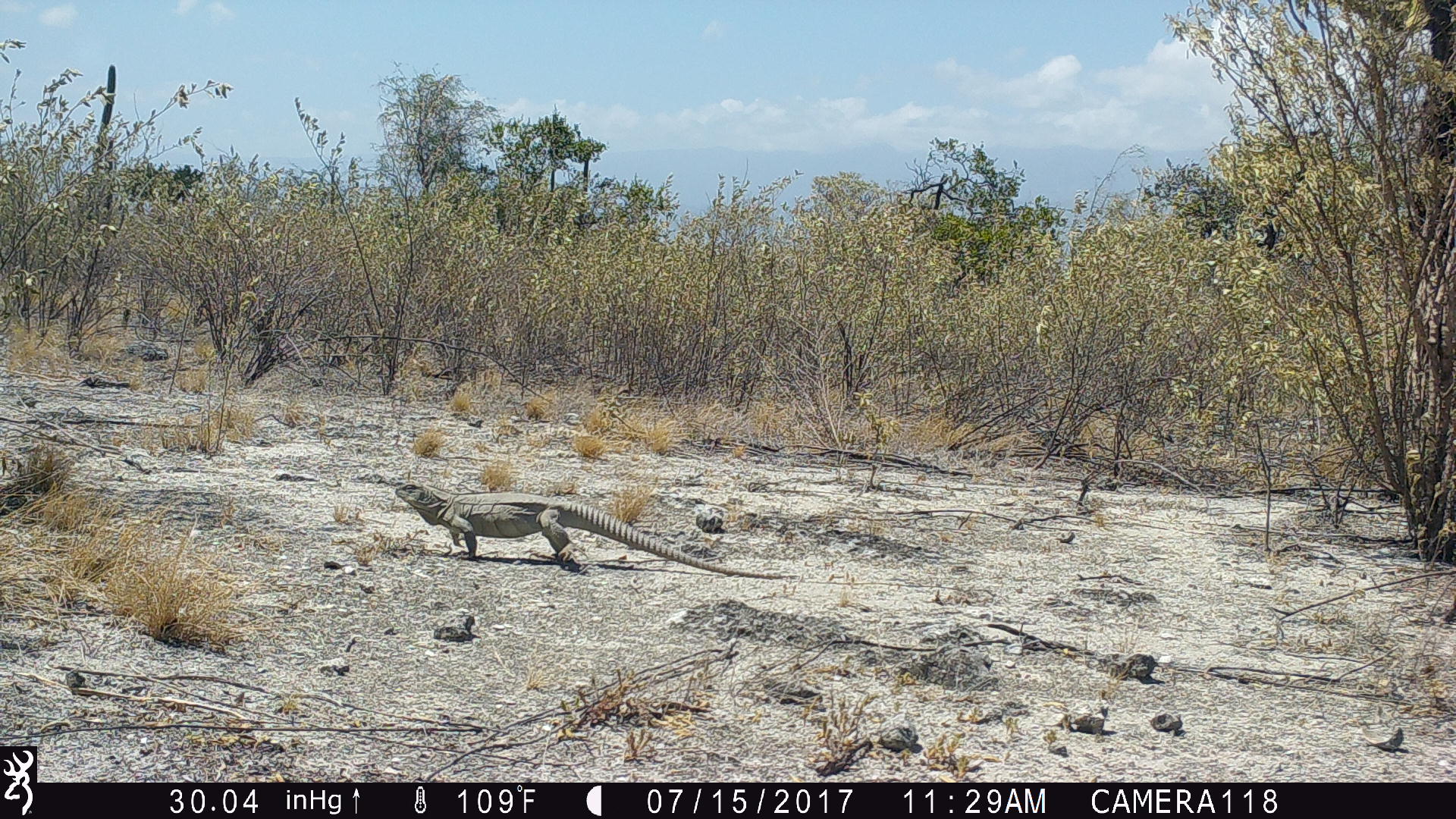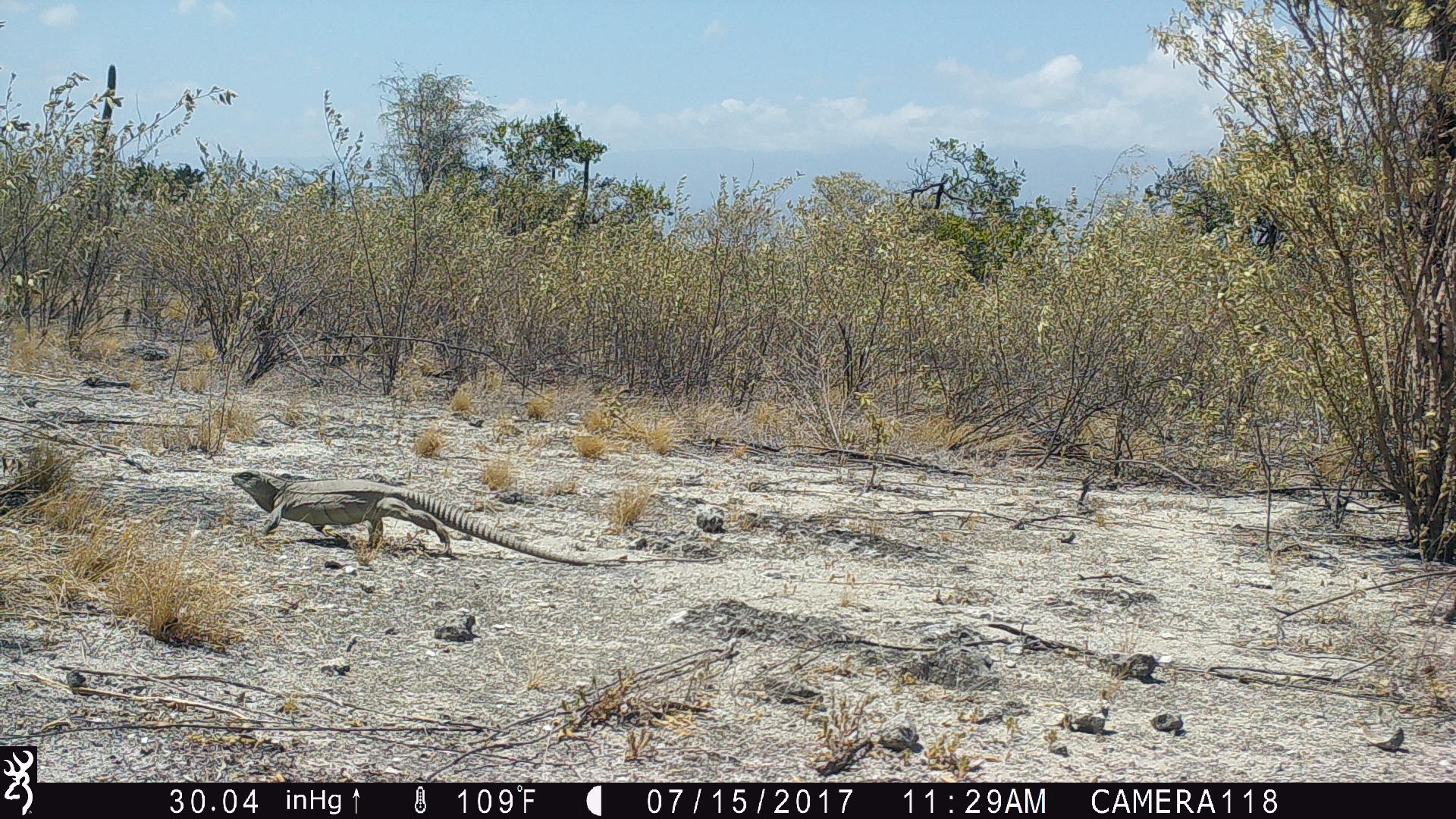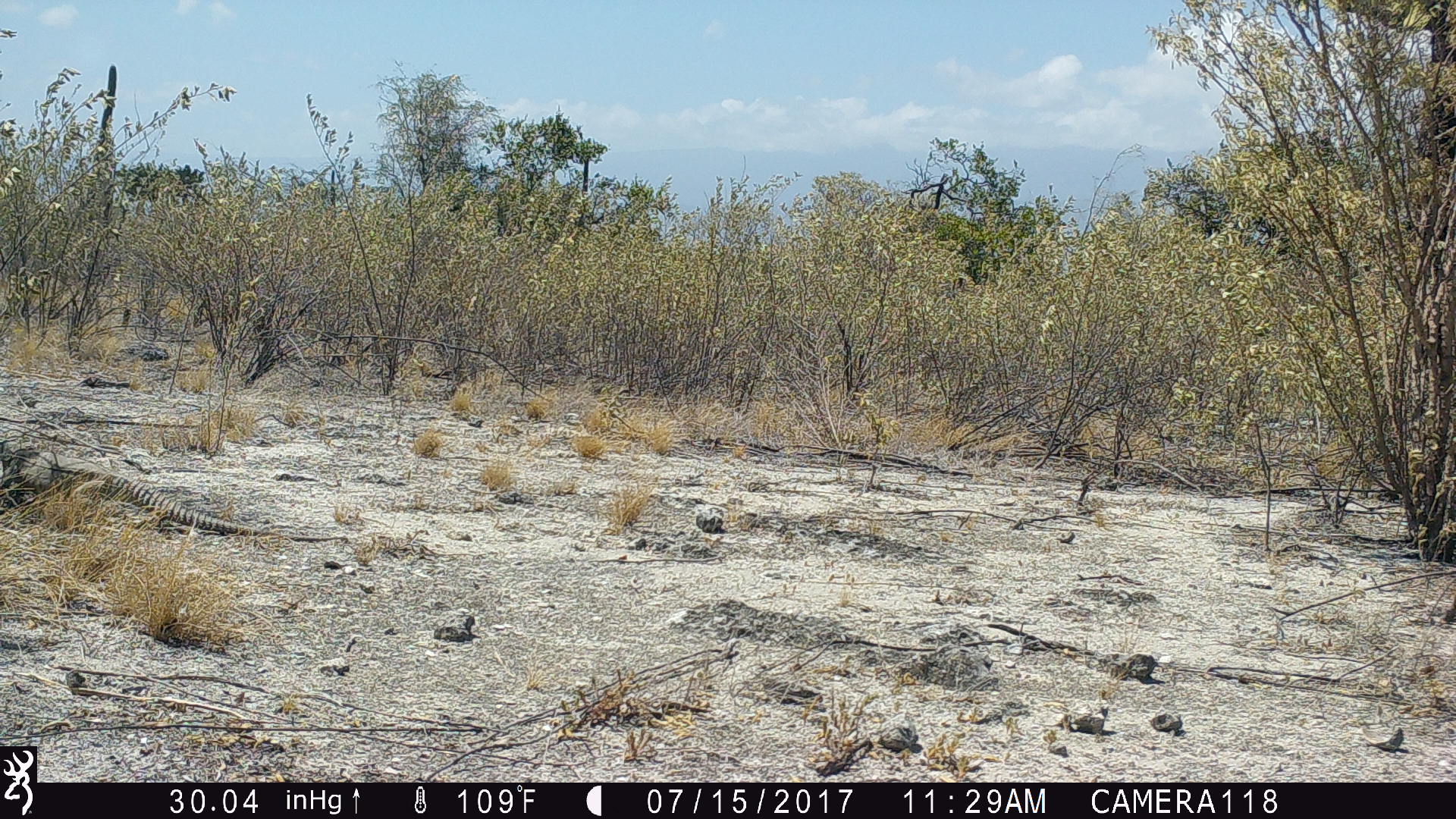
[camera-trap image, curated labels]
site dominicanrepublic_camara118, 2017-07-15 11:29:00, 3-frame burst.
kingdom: Animalia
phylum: Chordata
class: Reptilia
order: Squamata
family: Iguanidae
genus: Iguana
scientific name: Iguana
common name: typical iguanas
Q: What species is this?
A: Iguana (typical iguanas).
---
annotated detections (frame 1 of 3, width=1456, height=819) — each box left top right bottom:
iguana: 386 482 798 575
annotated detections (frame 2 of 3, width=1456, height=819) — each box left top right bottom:
iguana: 225 471 601 563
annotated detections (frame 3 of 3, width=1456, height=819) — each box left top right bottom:
iguana: 0 433 341 547